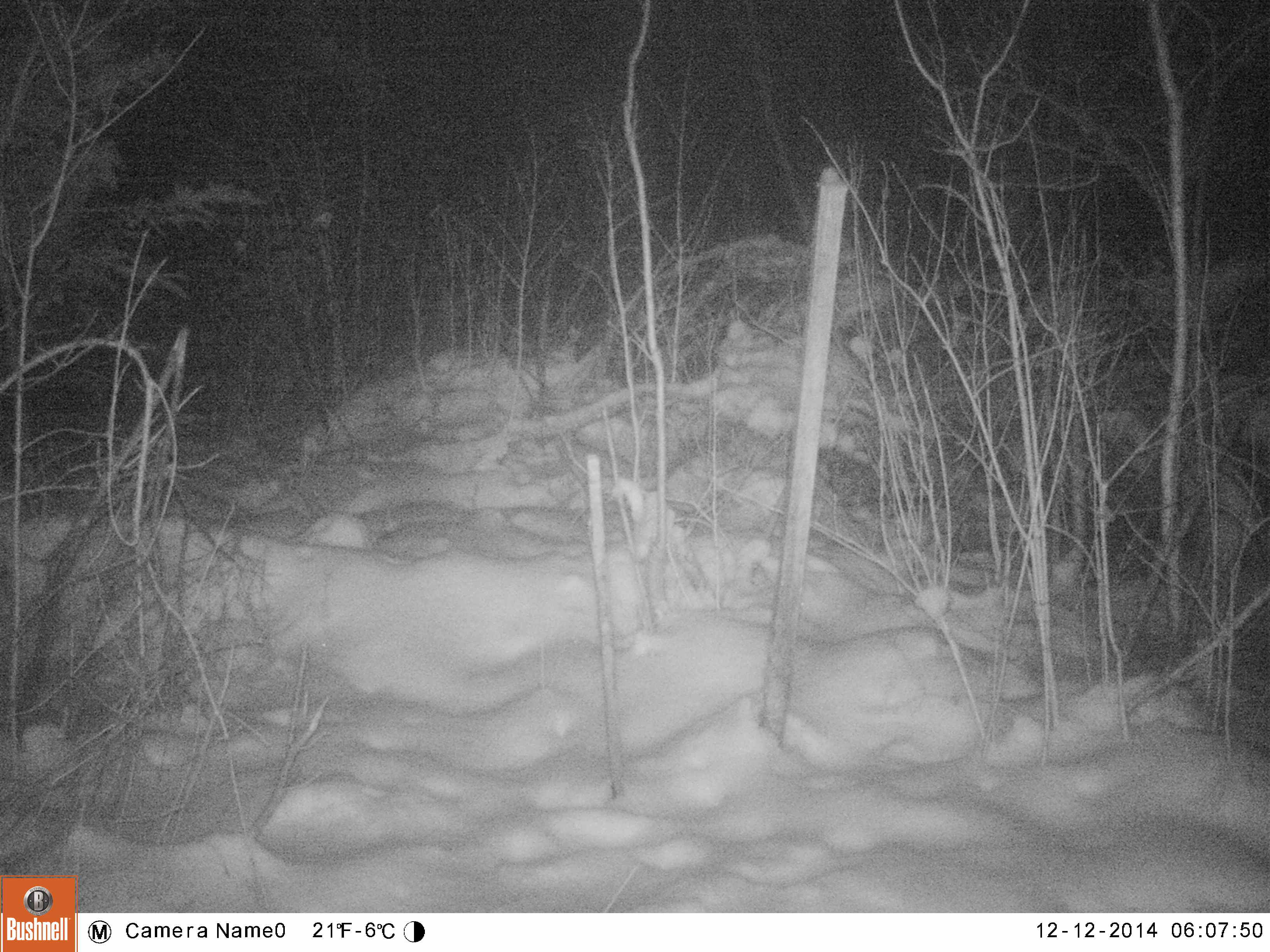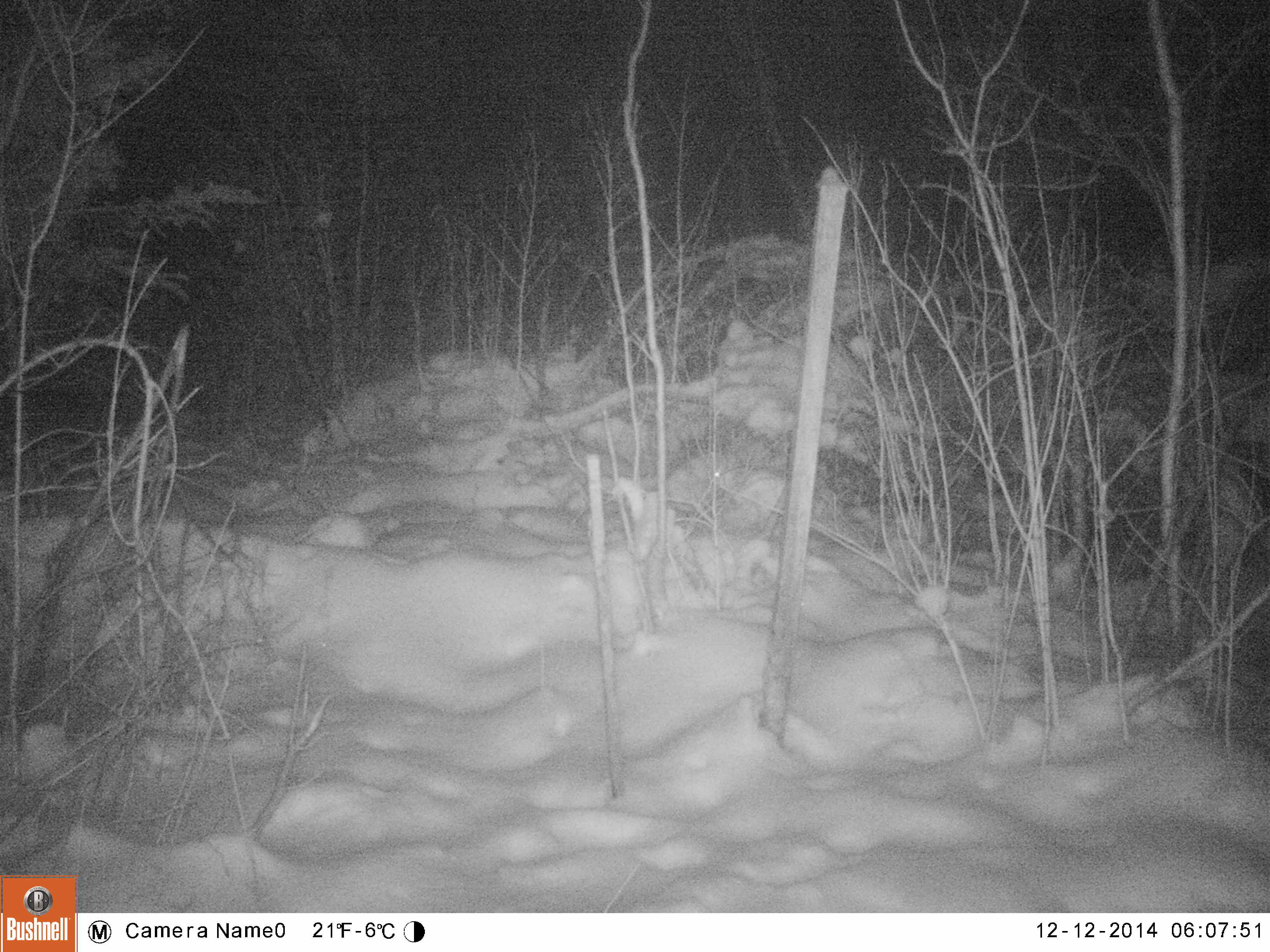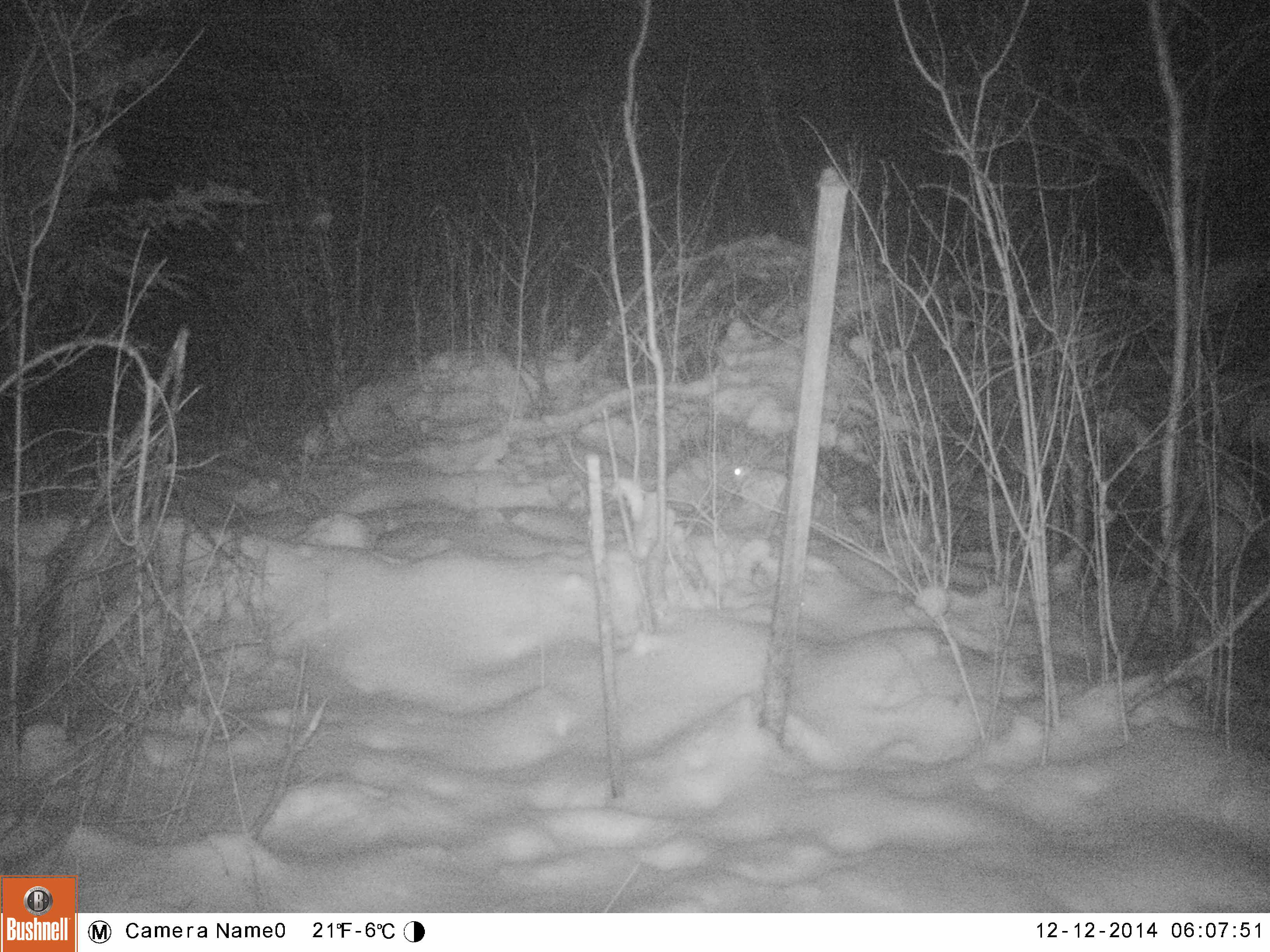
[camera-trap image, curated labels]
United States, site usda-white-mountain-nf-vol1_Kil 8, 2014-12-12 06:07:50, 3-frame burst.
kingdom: Animalia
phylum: Chordata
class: Mammalia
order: Lagomorpha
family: Leporidae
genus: Lepus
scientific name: Lepus americanus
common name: snowshoe hare